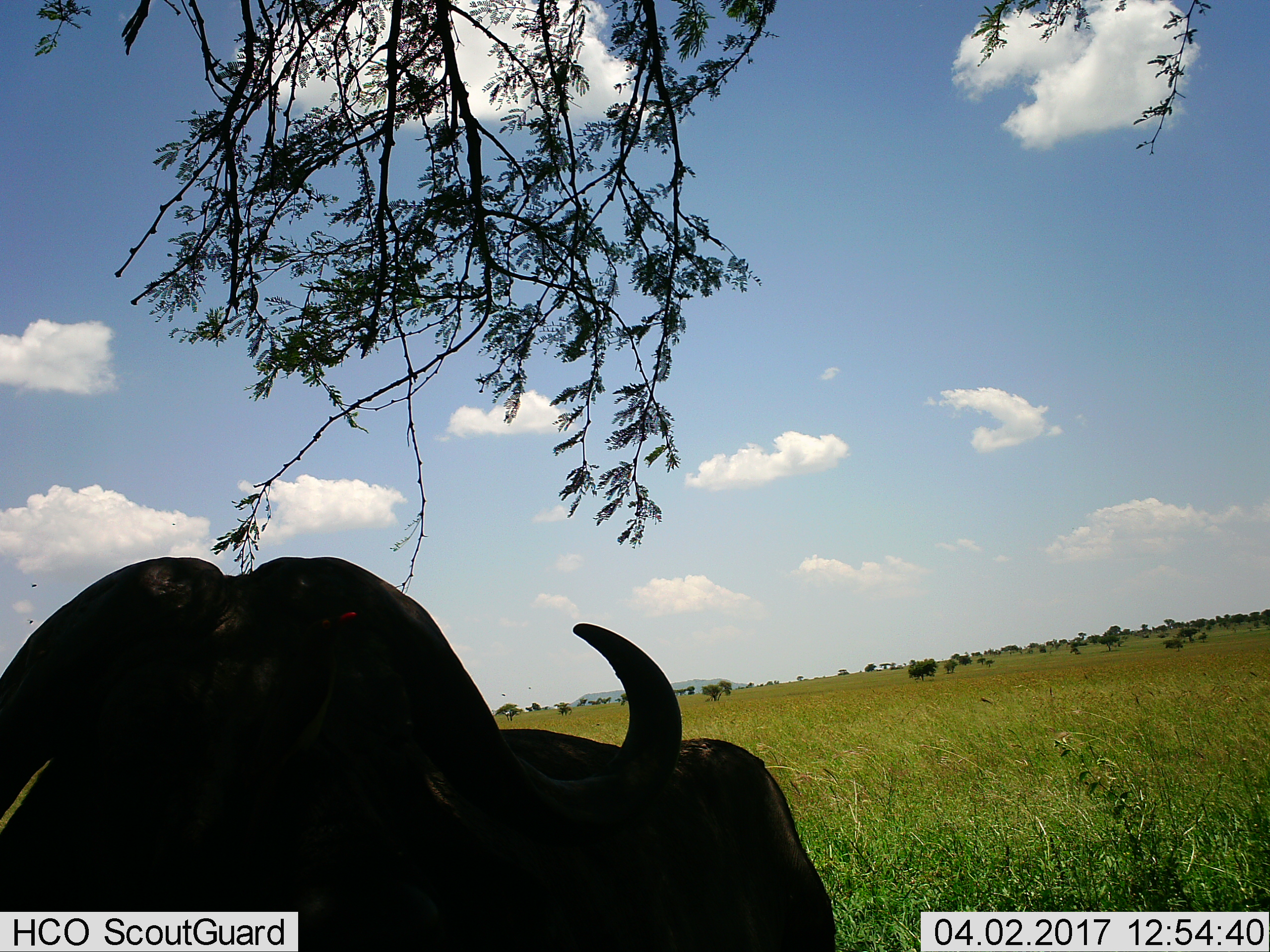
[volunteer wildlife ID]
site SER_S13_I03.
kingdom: Animalia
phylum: Chordata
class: Mammalia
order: Artiodactyla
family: Bovidae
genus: Syncerus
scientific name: Syncerus caffer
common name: african buffalo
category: buffalo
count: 1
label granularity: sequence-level